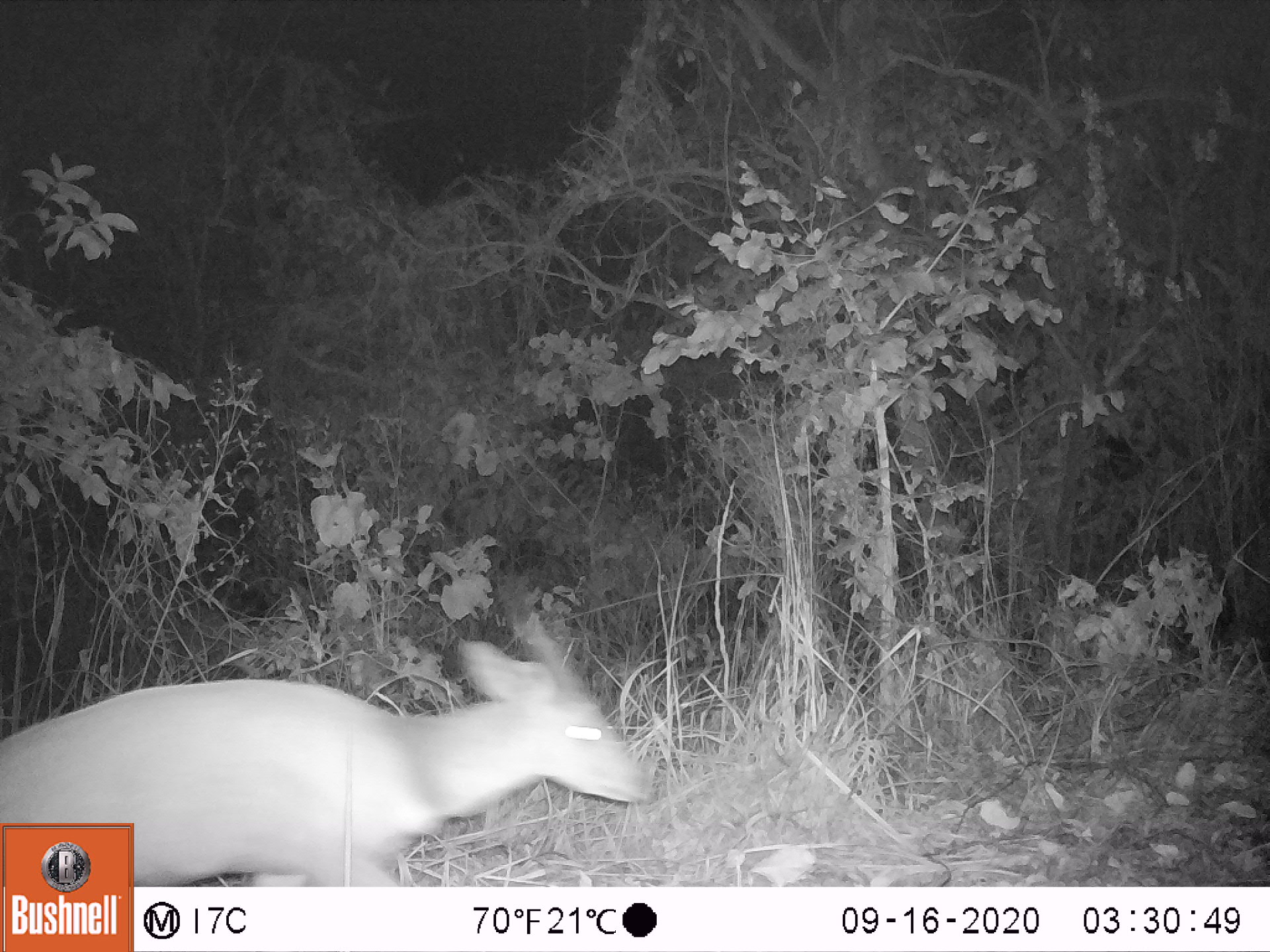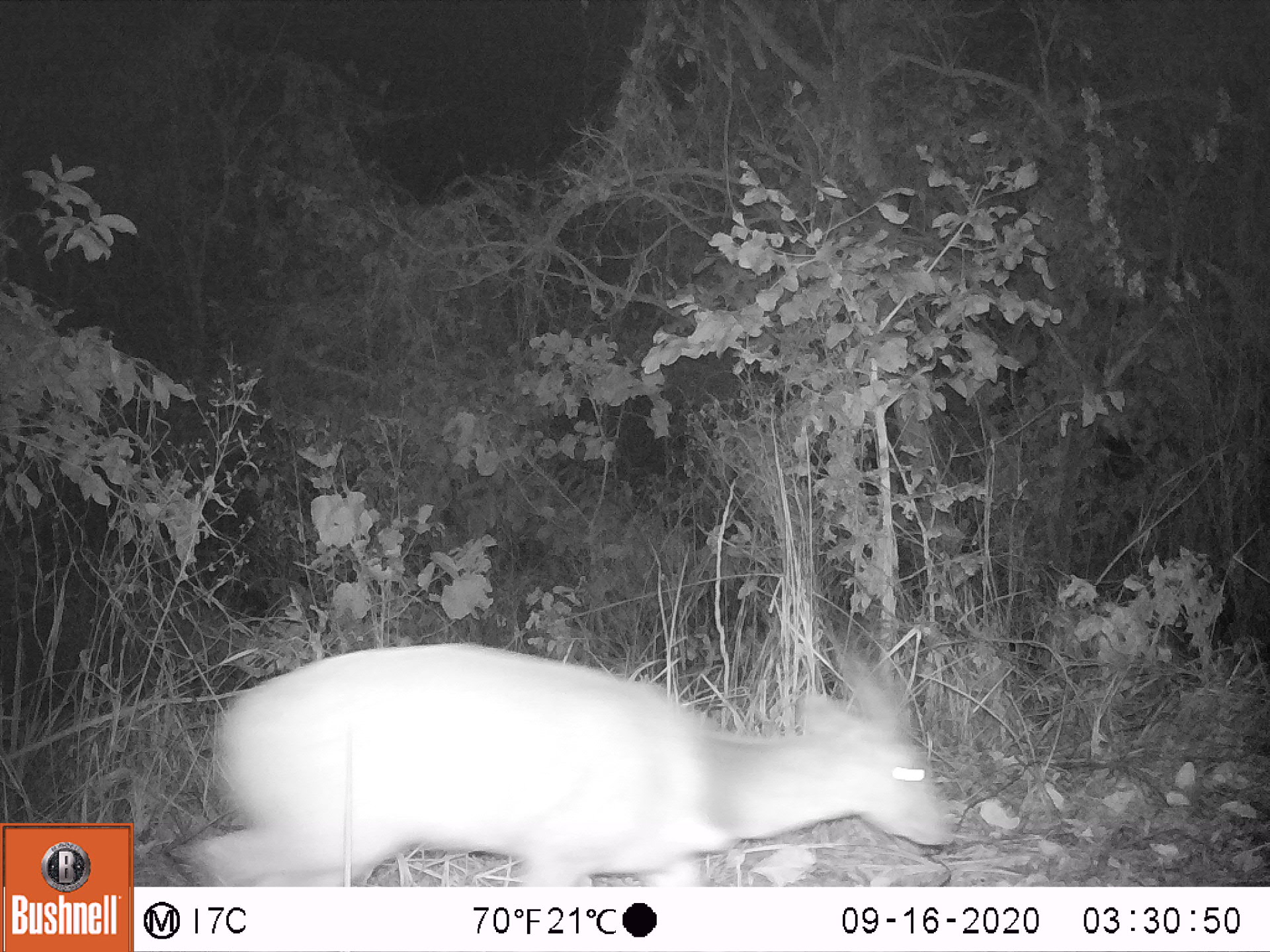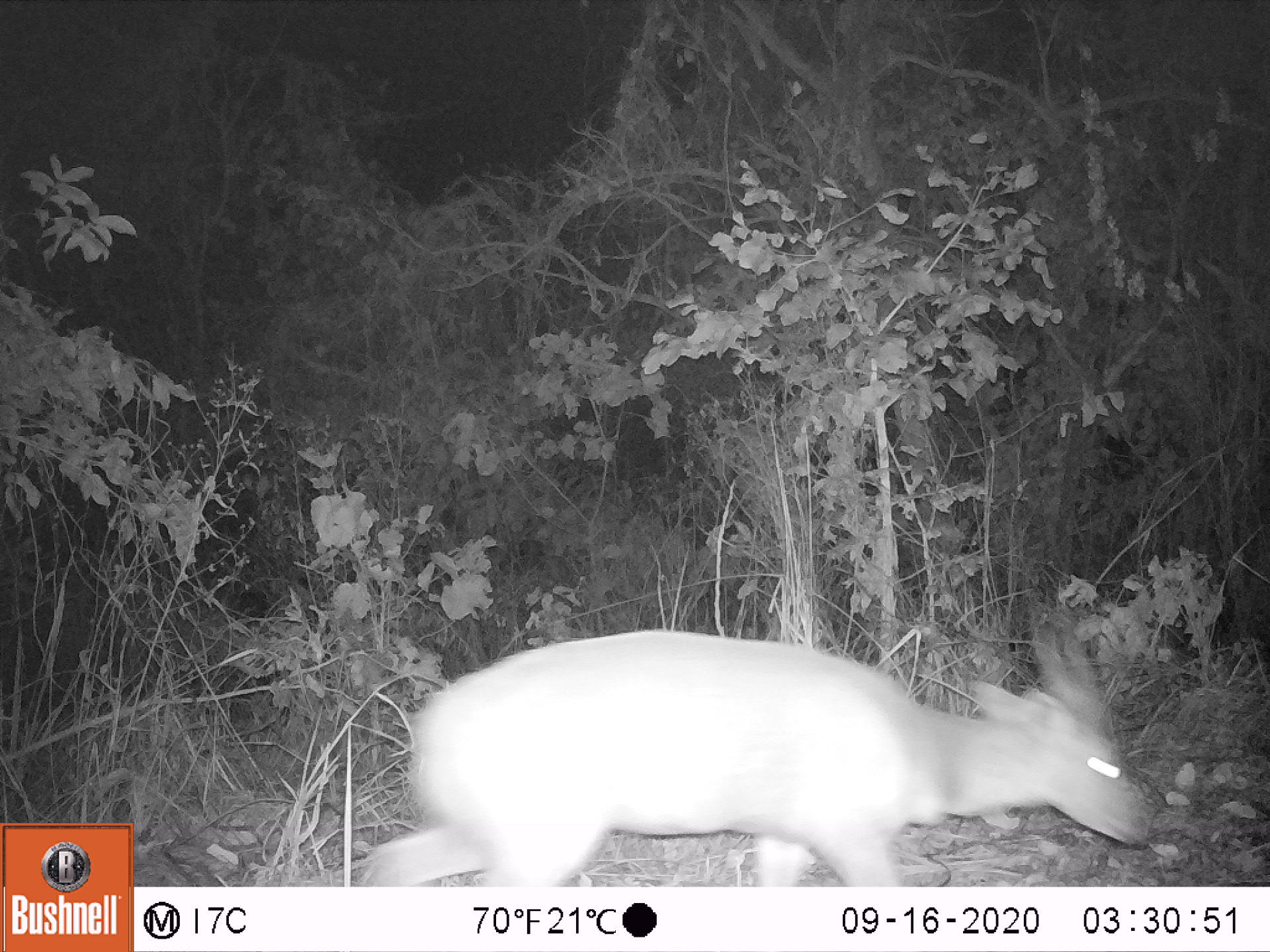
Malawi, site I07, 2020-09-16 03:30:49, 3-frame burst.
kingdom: Animalia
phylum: Chordata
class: Mammalia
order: Artiodactyla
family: Bovidae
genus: Tragelaphus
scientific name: Tragelaphus sylvaticus sylvaticus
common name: cape bushbuck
Cape bushbuck (Tragelaphus sylvaticus sylvaticus), count 1.